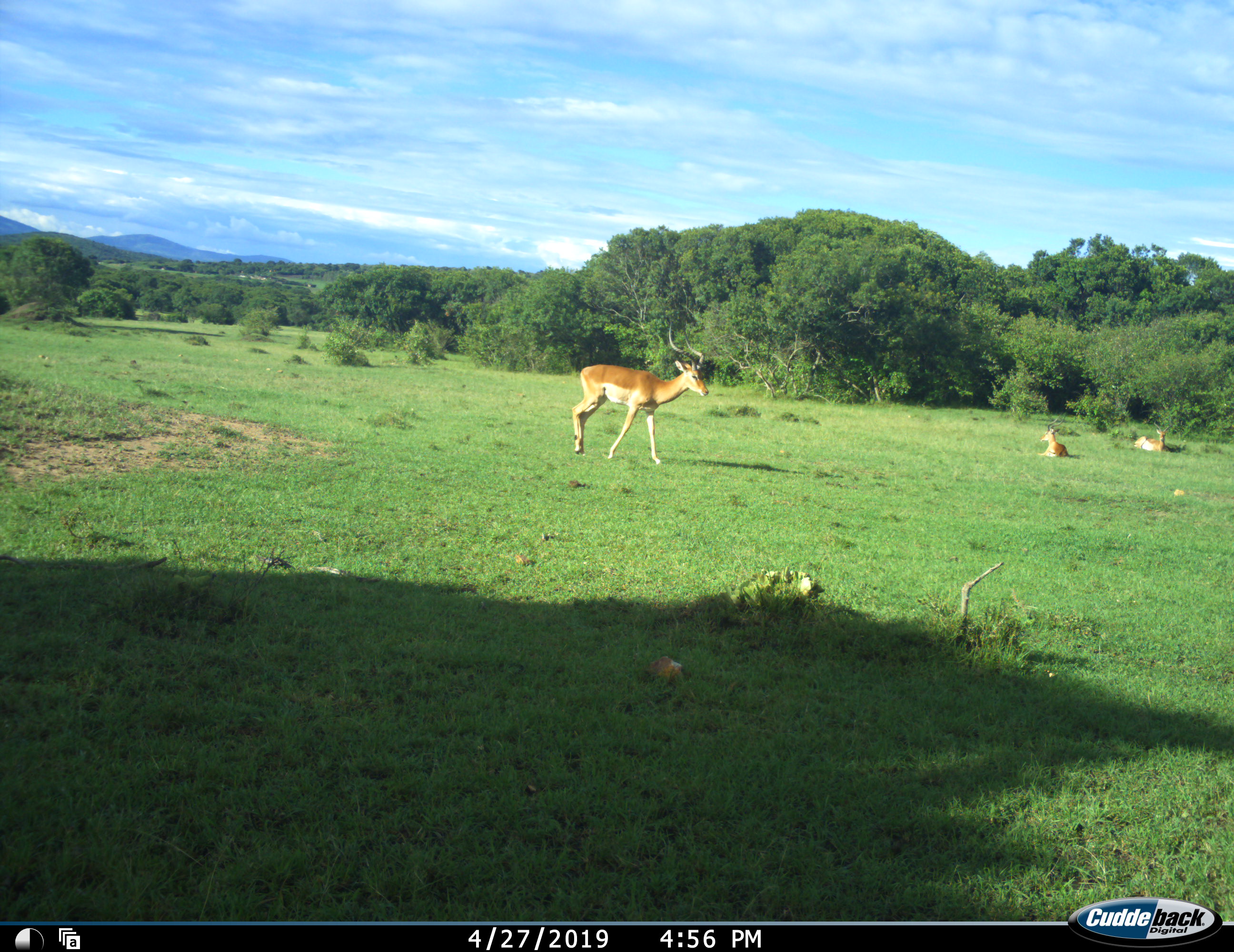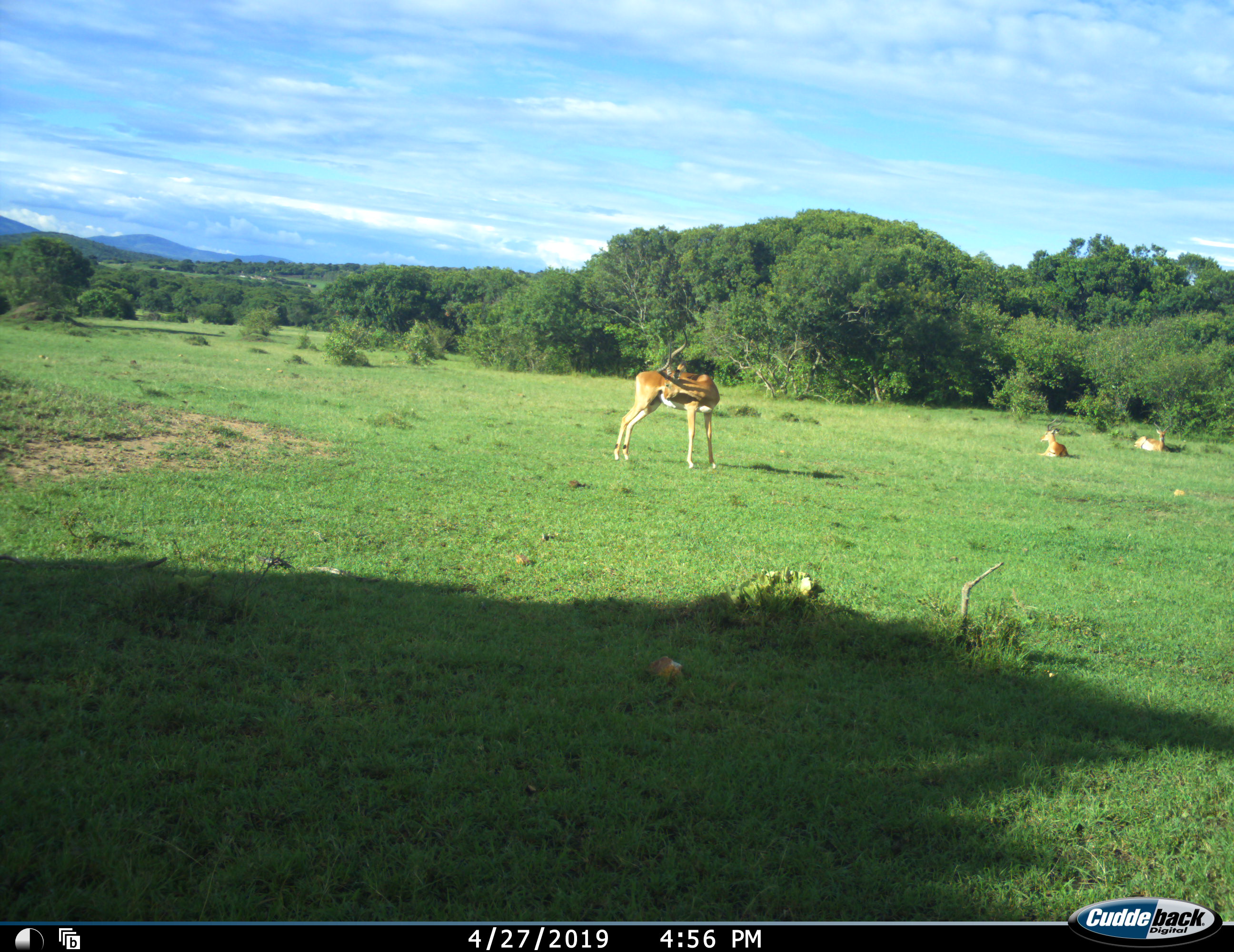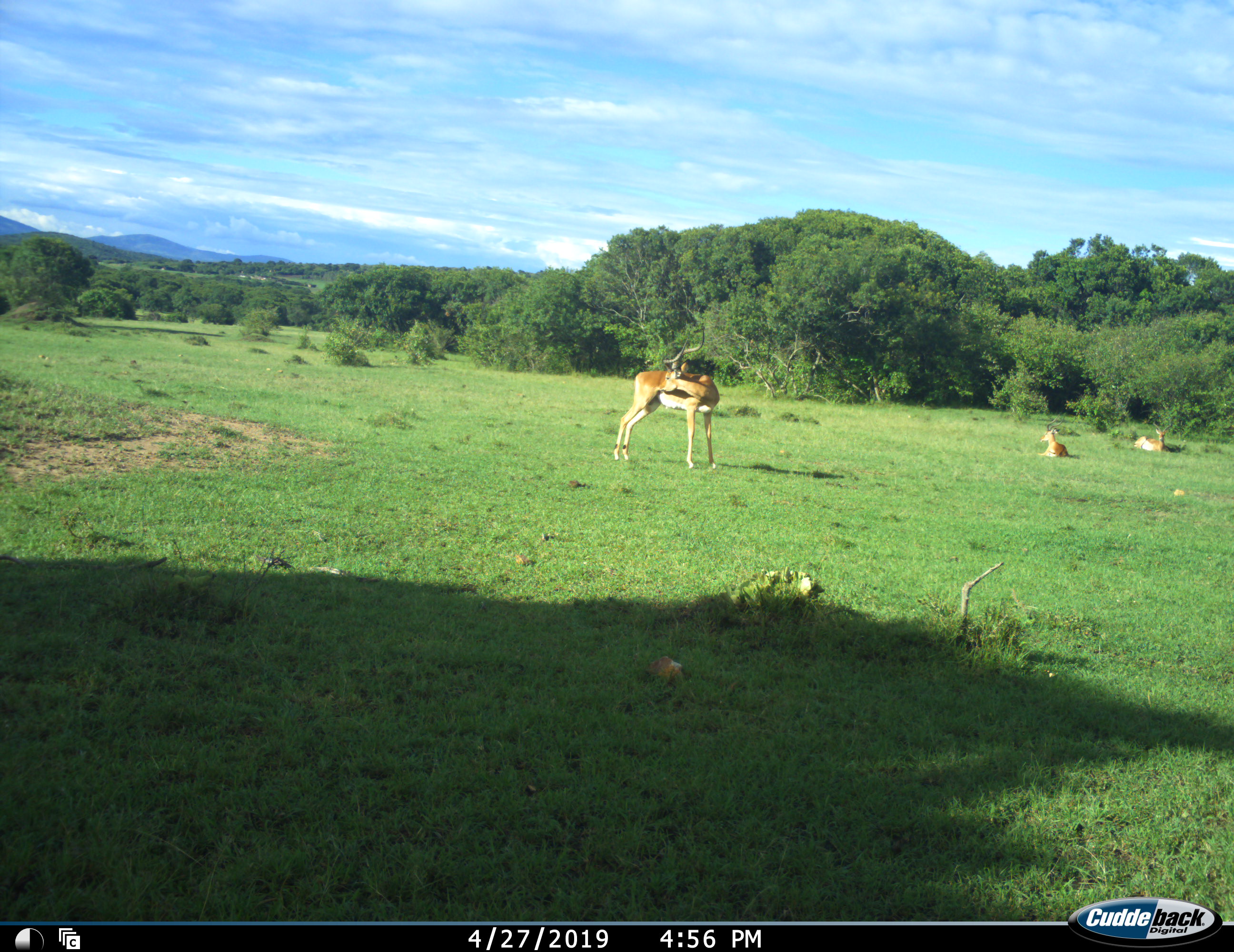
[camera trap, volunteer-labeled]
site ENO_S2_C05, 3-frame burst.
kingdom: Animalia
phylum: Chordata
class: Mammalia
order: Artiodactyla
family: Bovidae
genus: Aepyceros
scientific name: Aepyceros melampus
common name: impala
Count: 3.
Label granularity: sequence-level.